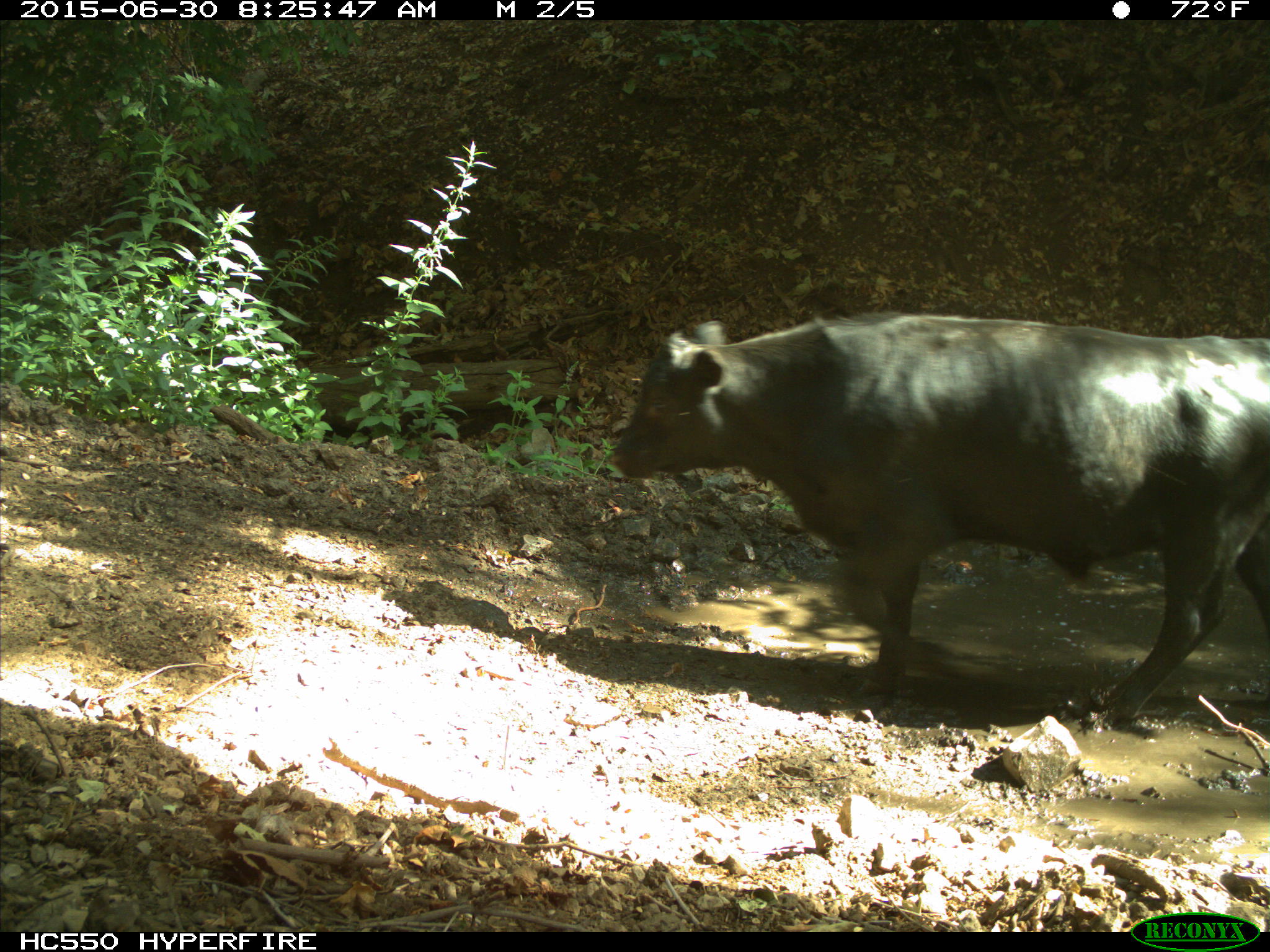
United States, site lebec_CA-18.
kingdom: Animalia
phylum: Chordata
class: Mammalia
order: Artiodactyla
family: Bovidae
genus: Bos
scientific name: Bos taurus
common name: domestic cow